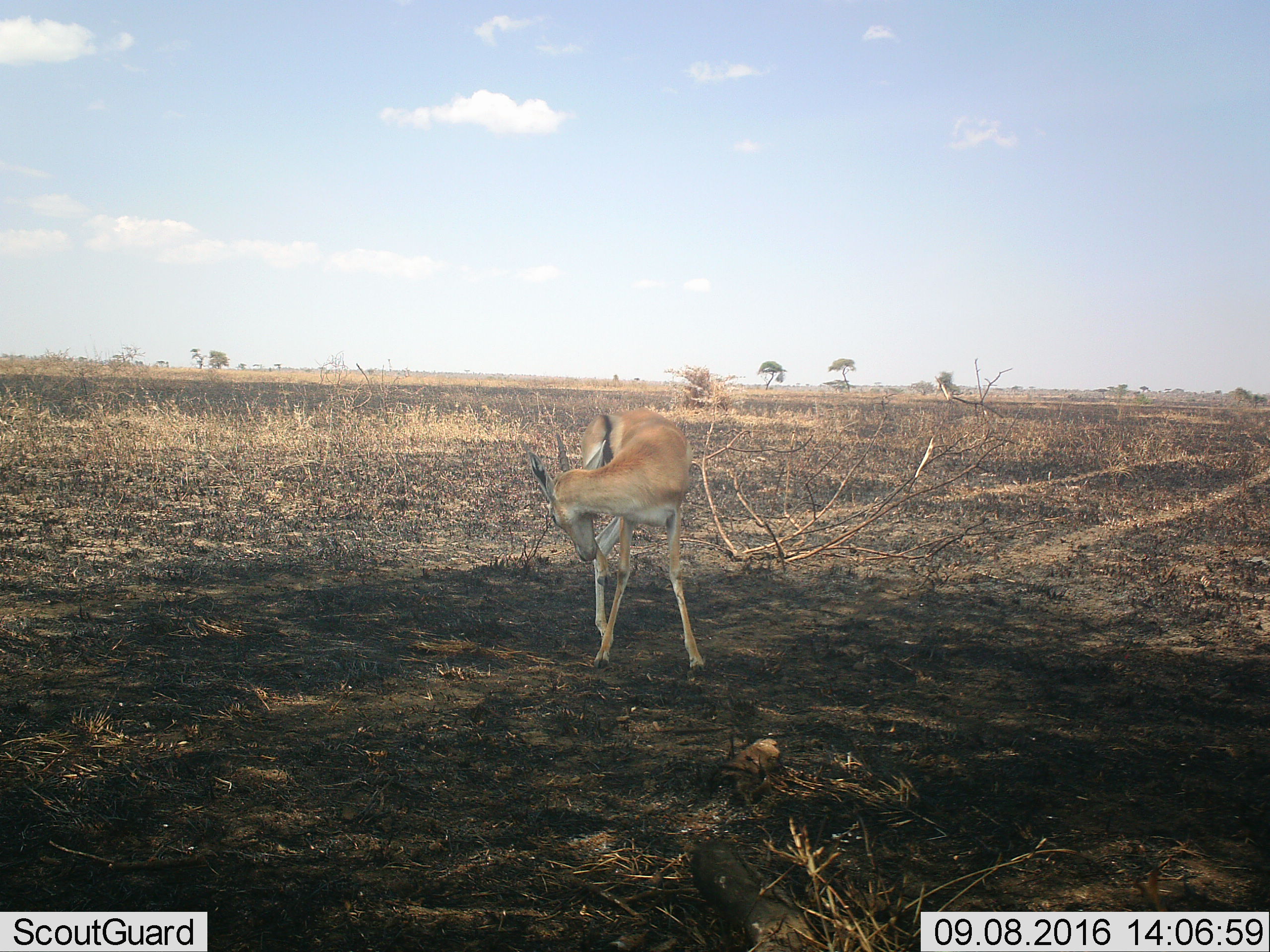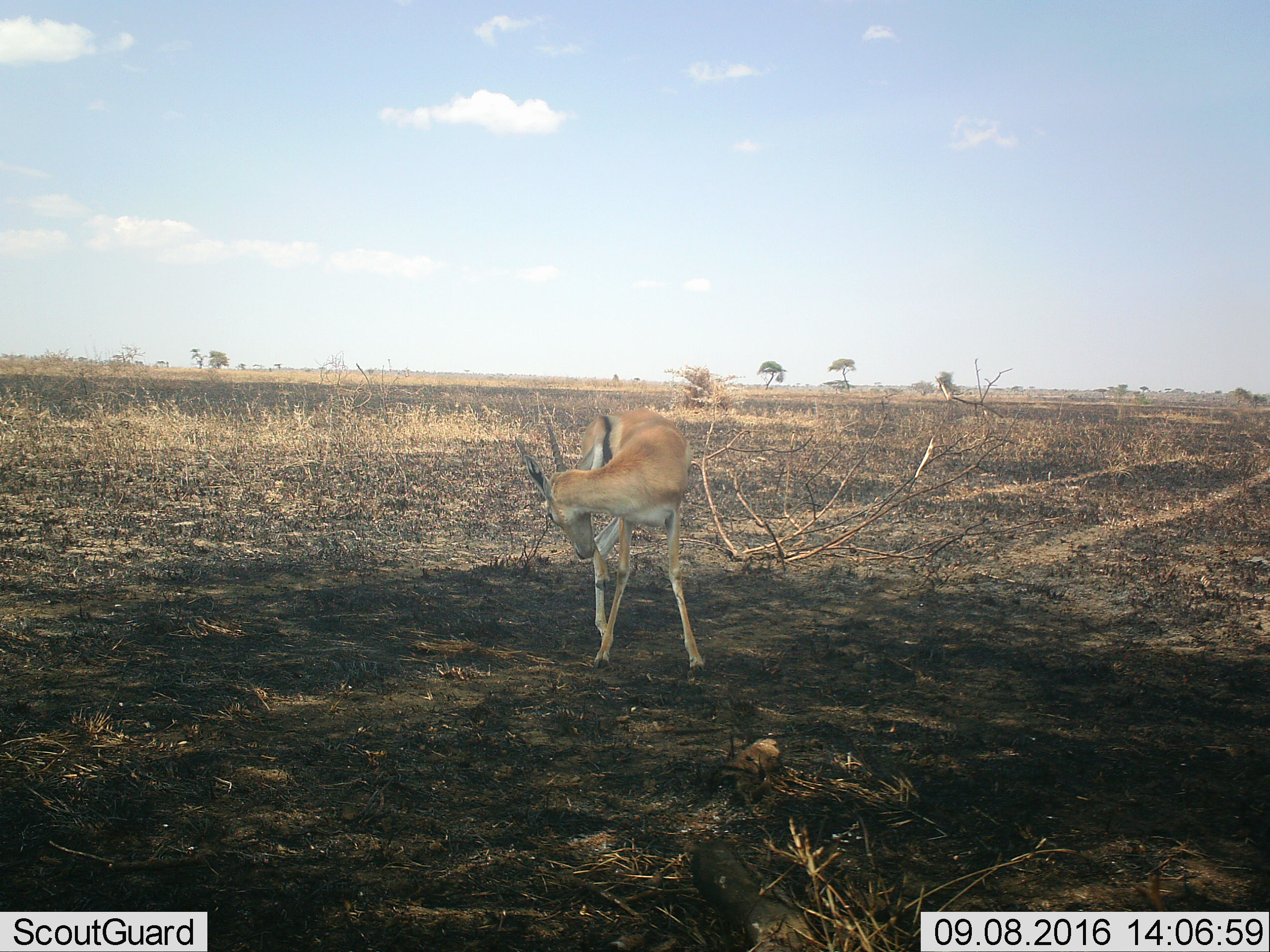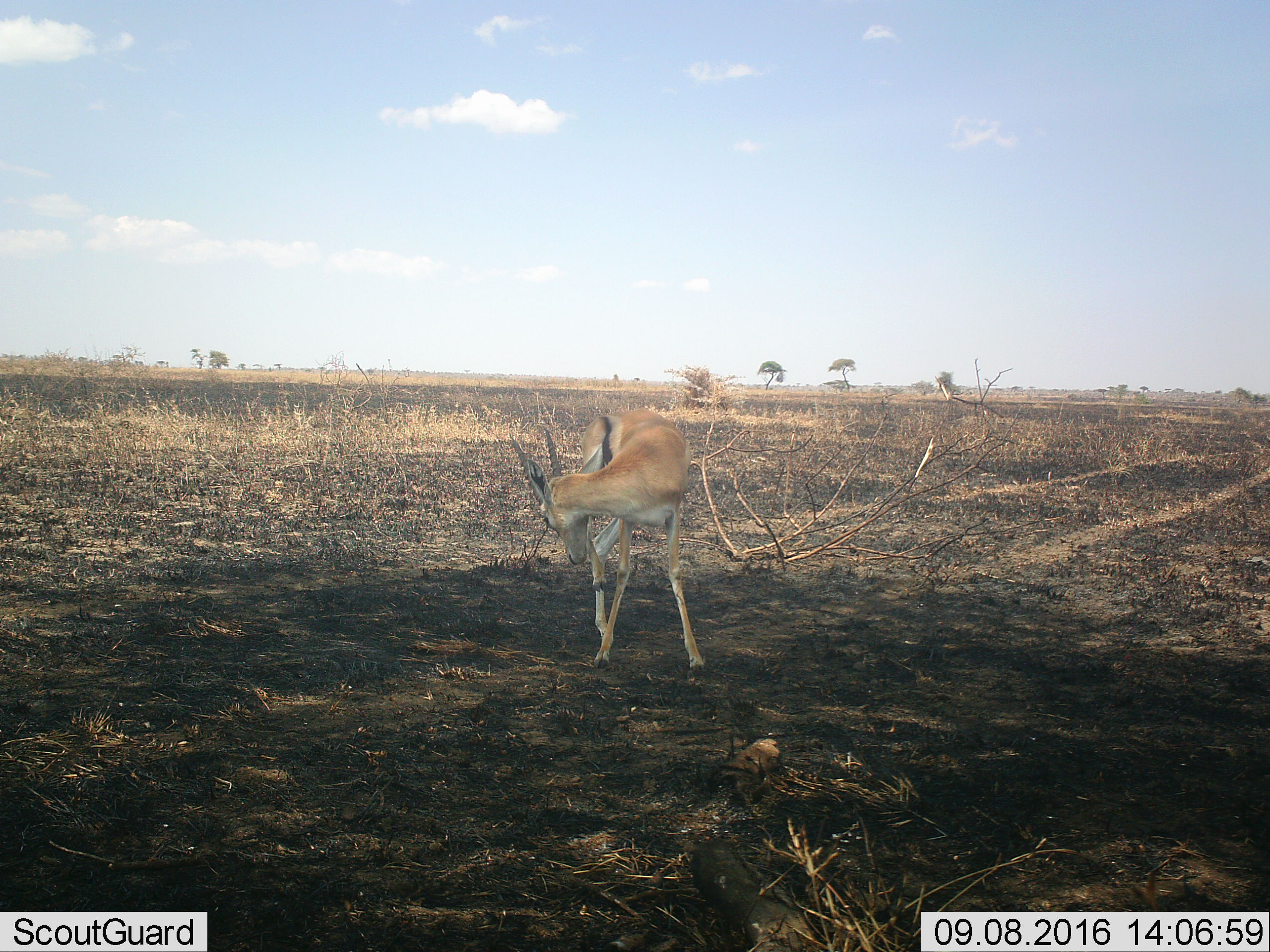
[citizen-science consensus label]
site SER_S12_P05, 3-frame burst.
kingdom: Animalia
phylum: Chordata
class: Mammalia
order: Artiodactyla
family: Bovidae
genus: Eudorcas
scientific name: Eudorcas thomsonii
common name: thomson's gazelle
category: gazellethomsons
Gazellethomsons (thomson's gazelle) (Eudorcas thomsonii), count 1. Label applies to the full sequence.